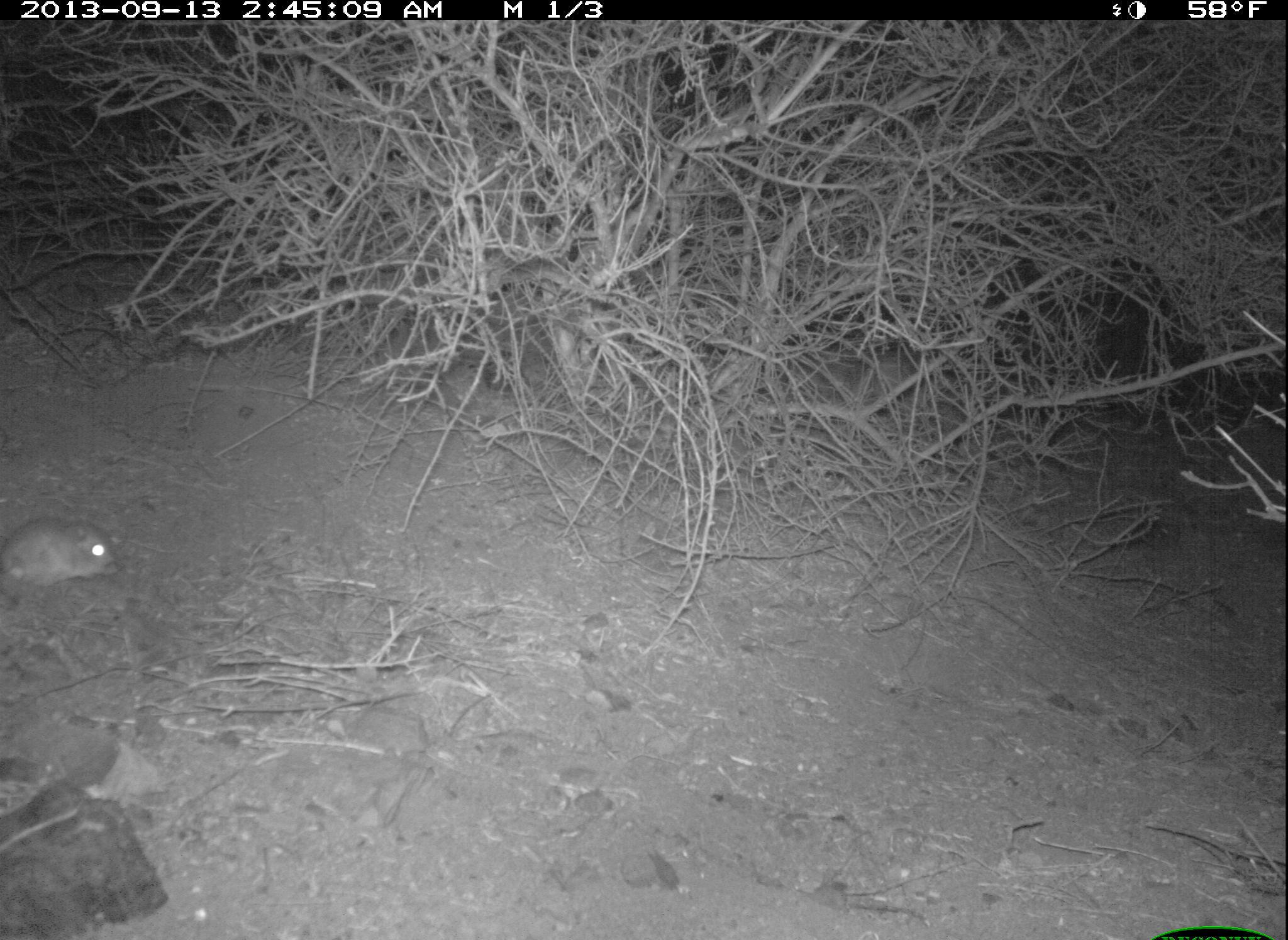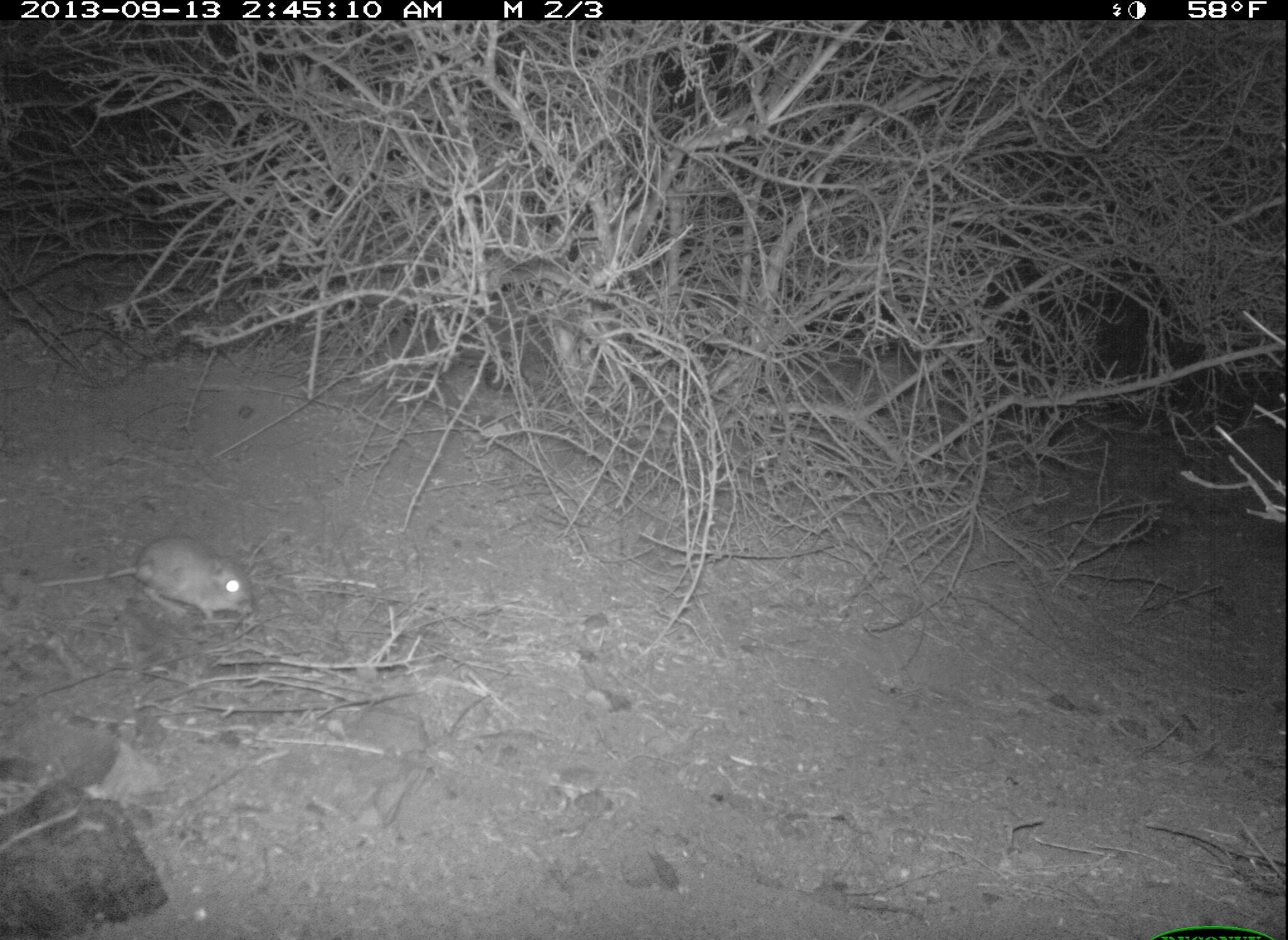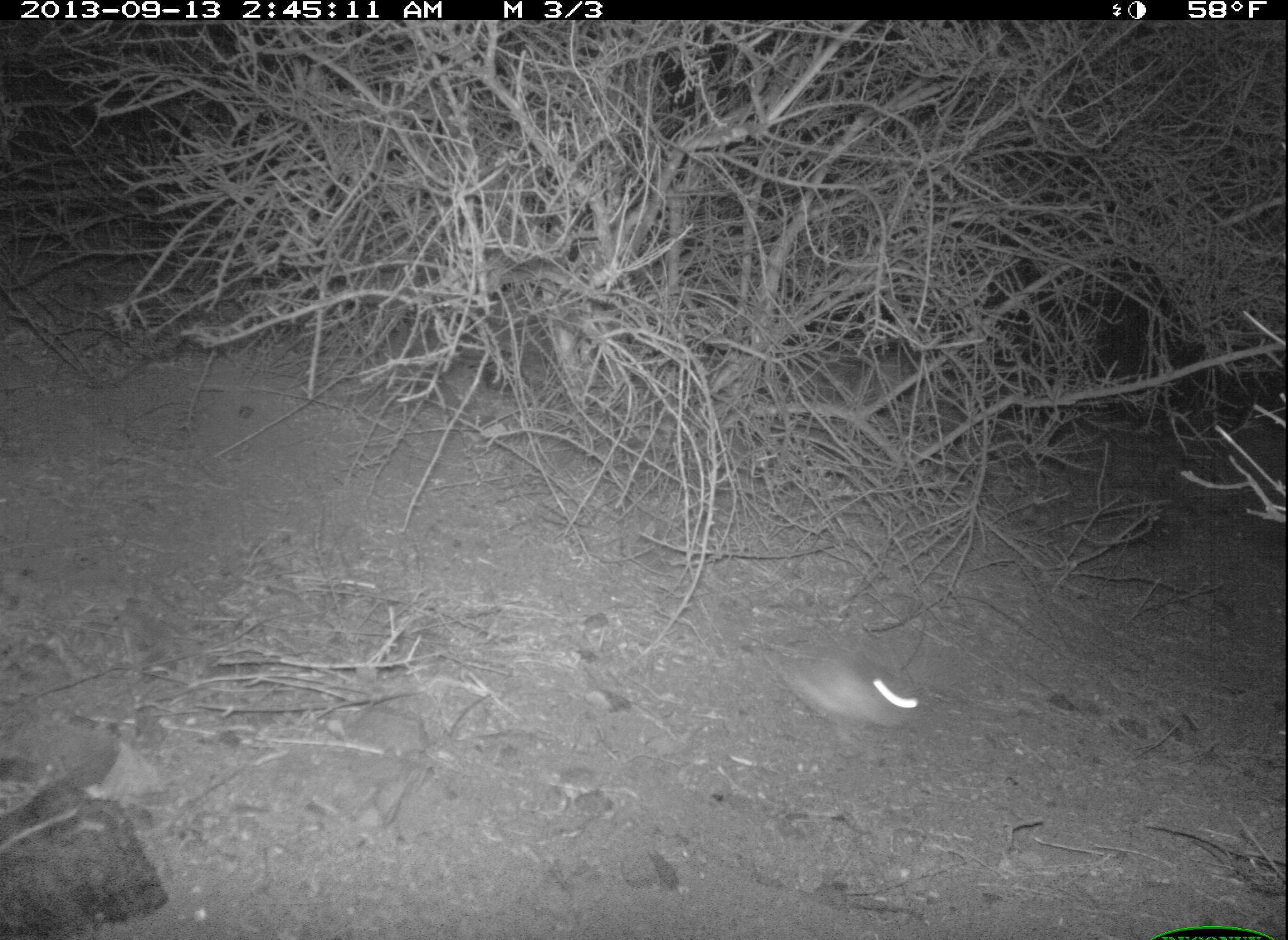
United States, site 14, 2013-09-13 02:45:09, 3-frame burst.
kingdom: Animalia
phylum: Chordata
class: Mammalia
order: Rodentia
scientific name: Rodentia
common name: rodent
Rodent (Rodentia).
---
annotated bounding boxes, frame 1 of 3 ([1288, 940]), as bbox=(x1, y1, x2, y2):
rodent: bbox=(0, 516, 121, 594)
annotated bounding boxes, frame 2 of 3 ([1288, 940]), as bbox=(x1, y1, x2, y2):
rodent: bbox=(38, 535, 254, 625)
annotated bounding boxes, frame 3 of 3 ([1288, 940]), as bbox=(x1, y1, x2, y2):
rodent: bbox=(730, 641, 920, 743)